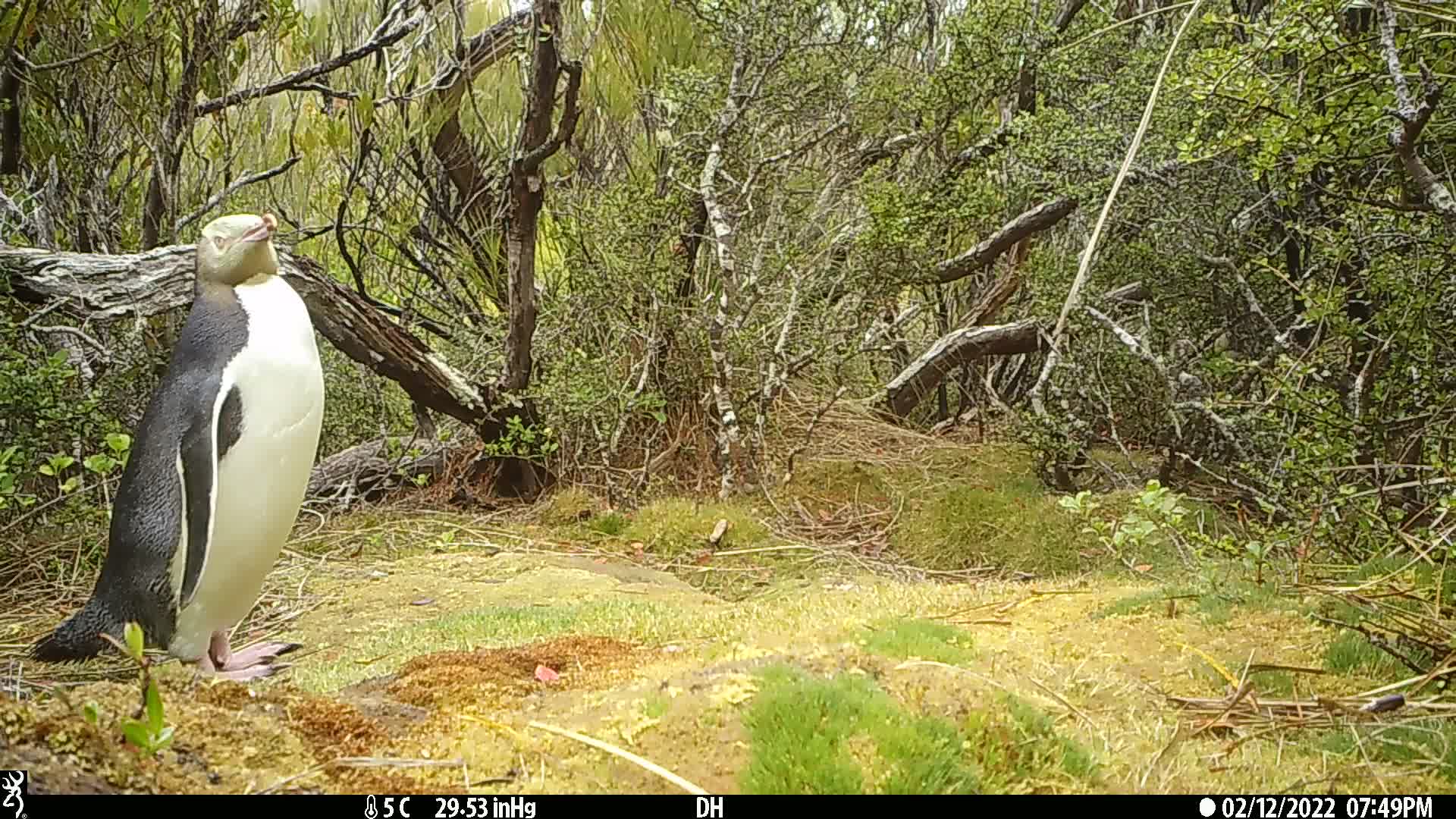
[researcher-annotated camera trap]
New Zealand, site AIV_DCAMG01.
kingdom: Animalia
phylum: Chordata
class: Aves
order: Sphenisciformes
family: Spheniscidae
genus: Megadyptes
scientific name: Megadyptes antipodes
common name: yellow-eyed penguin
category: yellow eyed penguin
Yellow eyed penguin (yellow-eyed penguin) (Megadyptes antipodes).